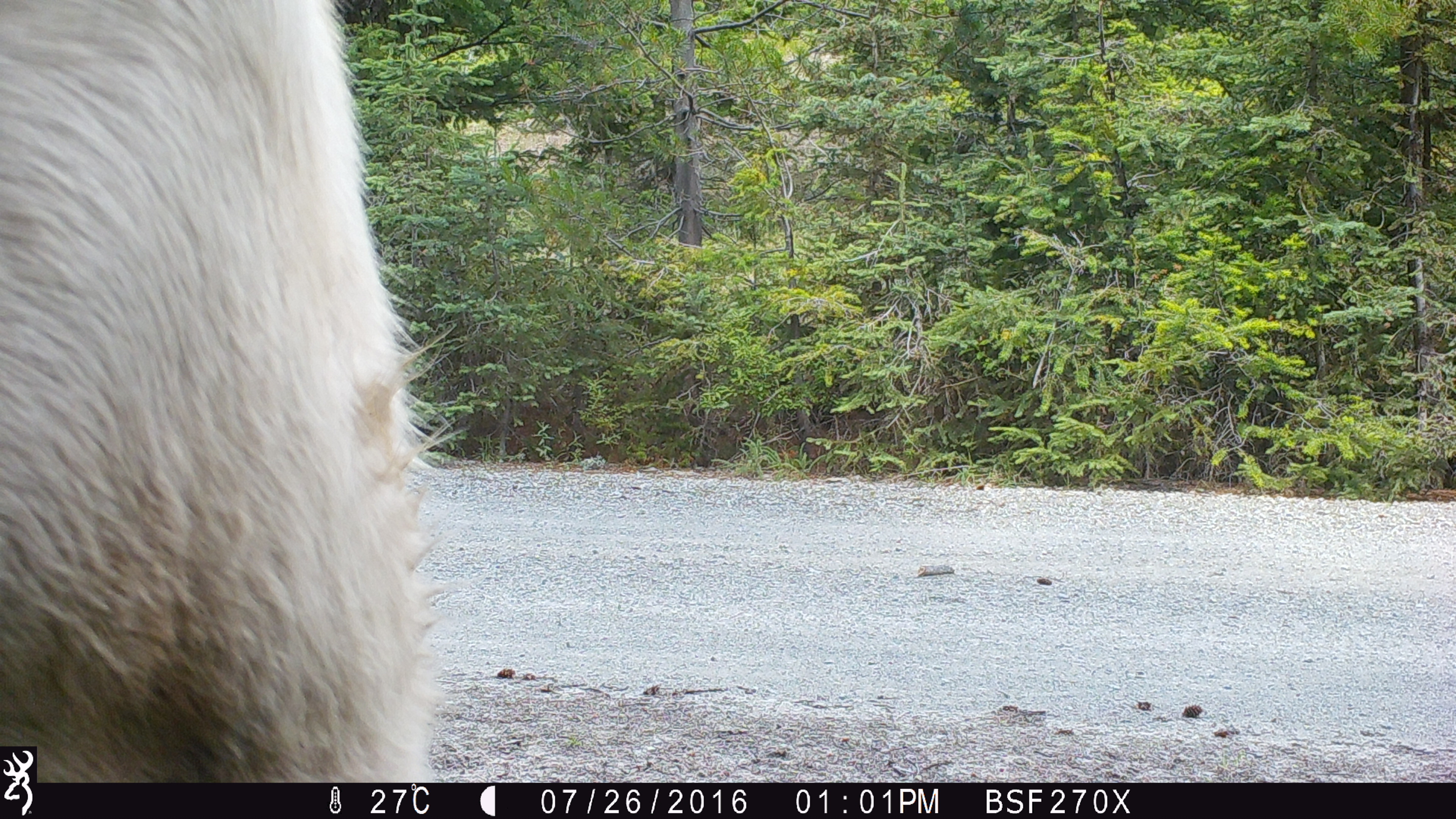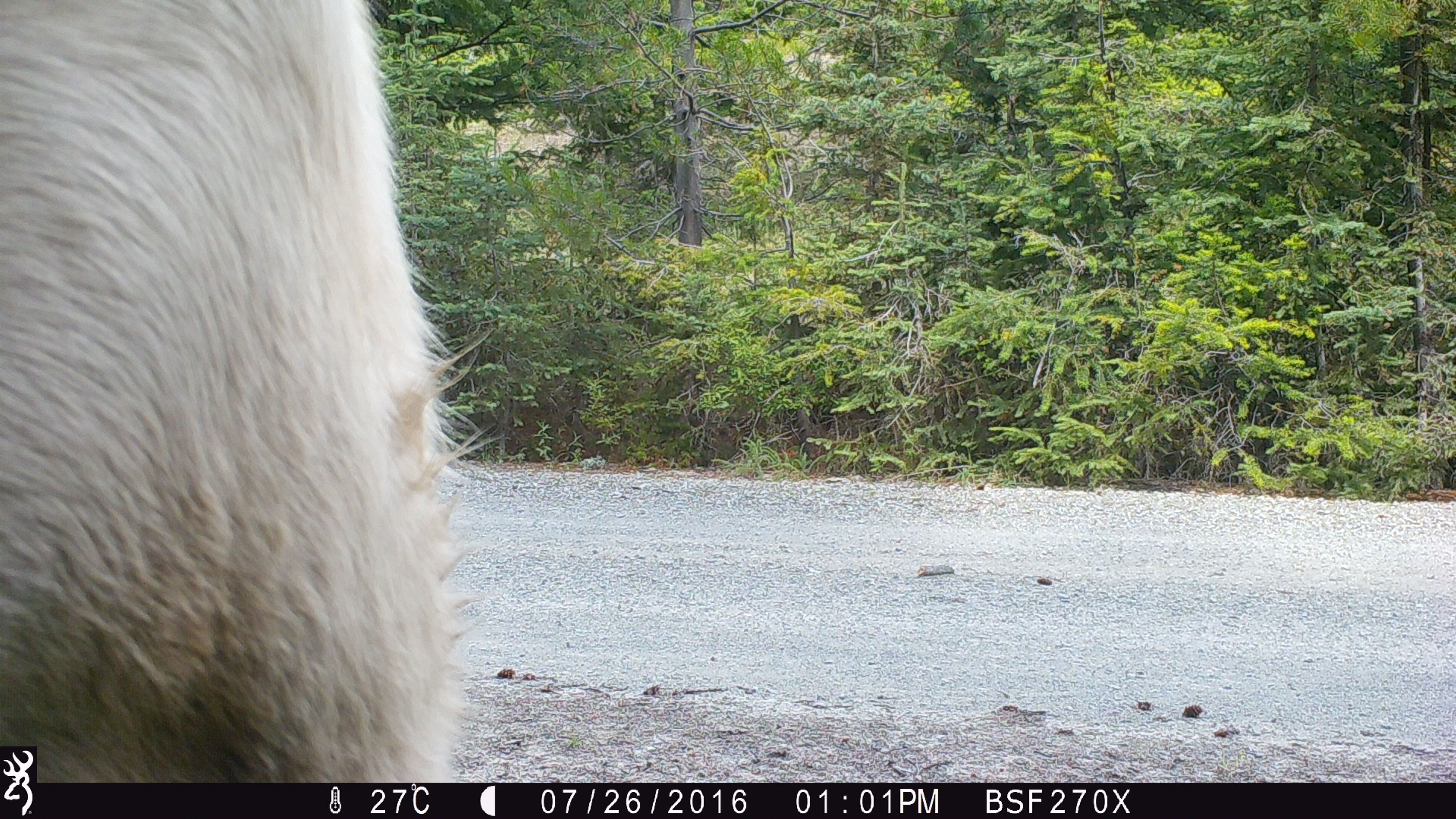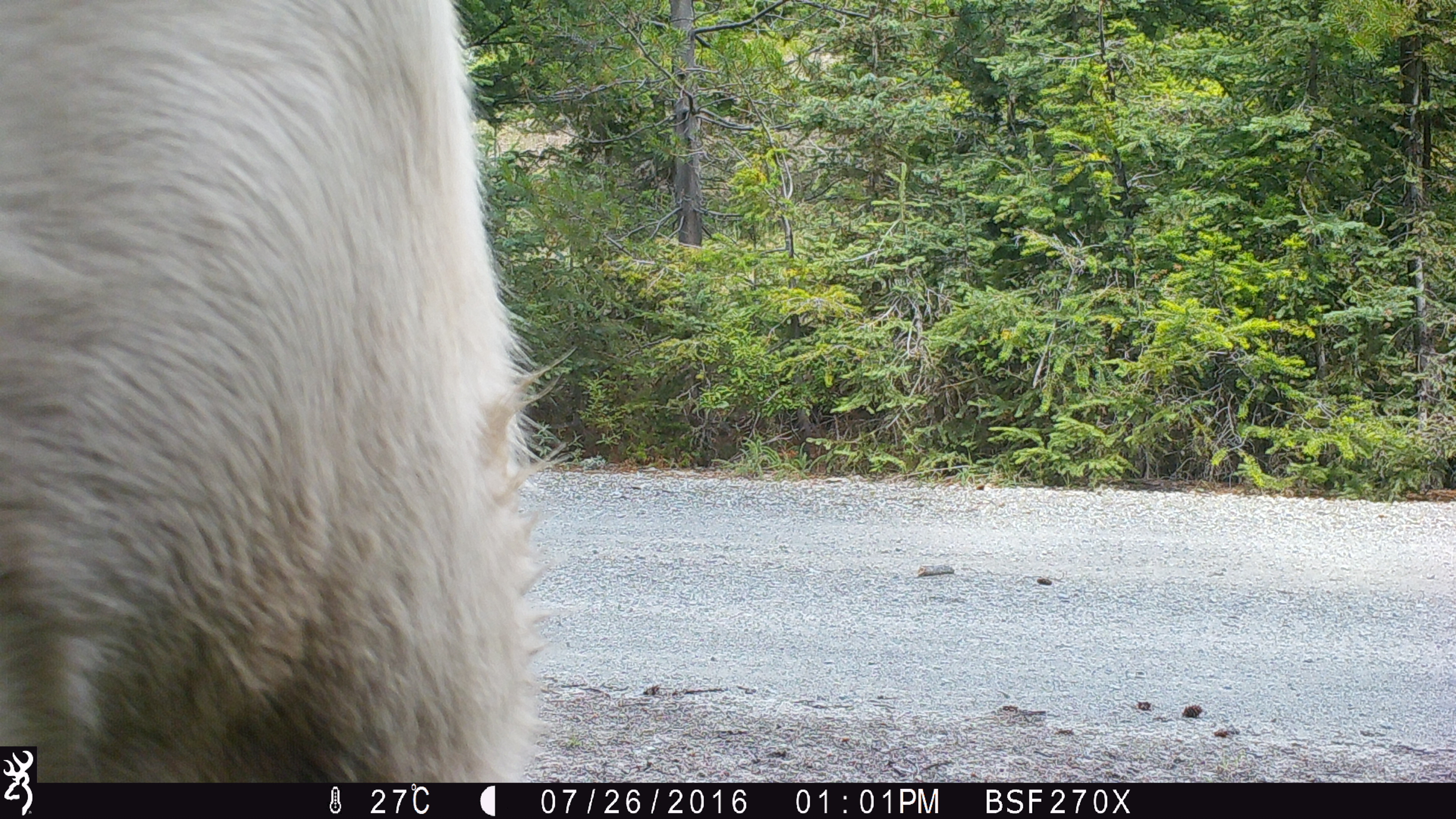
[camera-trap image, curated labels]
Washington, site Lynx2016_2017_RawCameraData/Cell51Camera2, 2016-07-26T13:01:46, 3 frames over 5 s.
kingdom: Animalia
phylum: Chordata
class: Mammalia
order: Artiodactyla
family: Bovidae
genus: Bos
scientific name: Bos taurus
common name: domestic cattle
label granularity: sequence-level